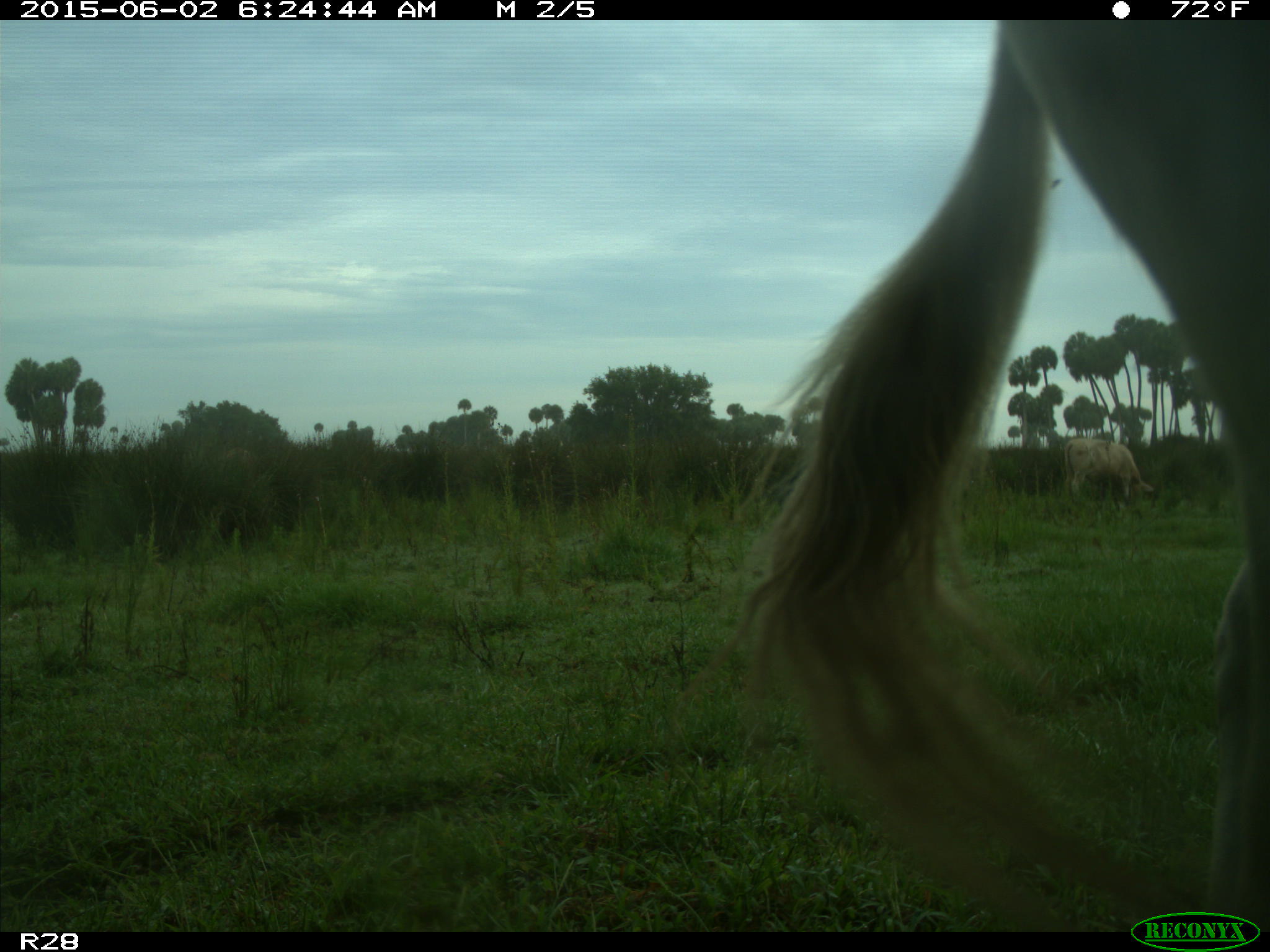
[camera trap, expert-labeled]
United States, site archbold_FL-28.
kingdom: Animalia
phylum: Chordata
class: Mammalia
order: Artiodactyla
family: Bovidae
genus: Bos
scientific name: Bos taurus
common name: domestic cow